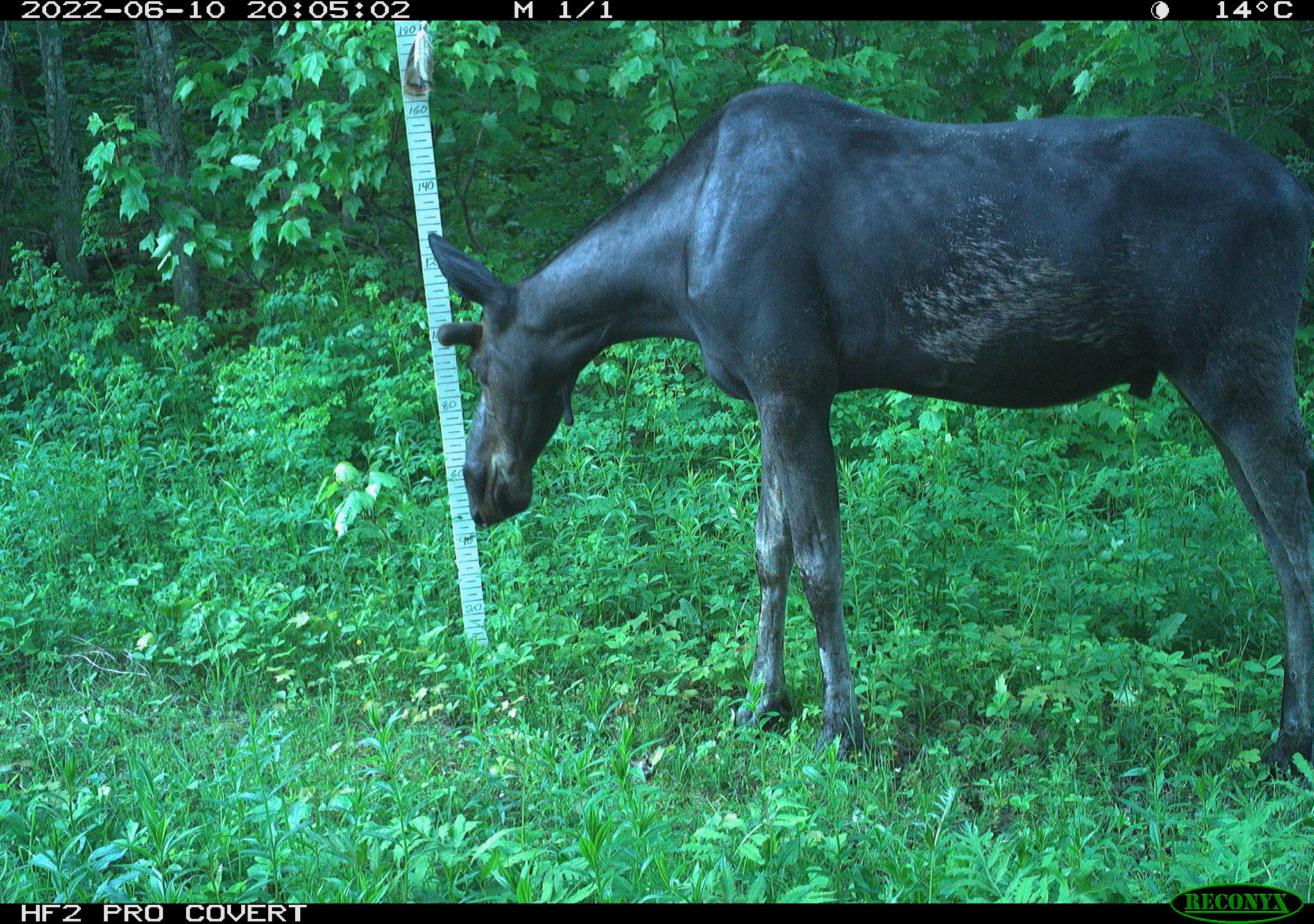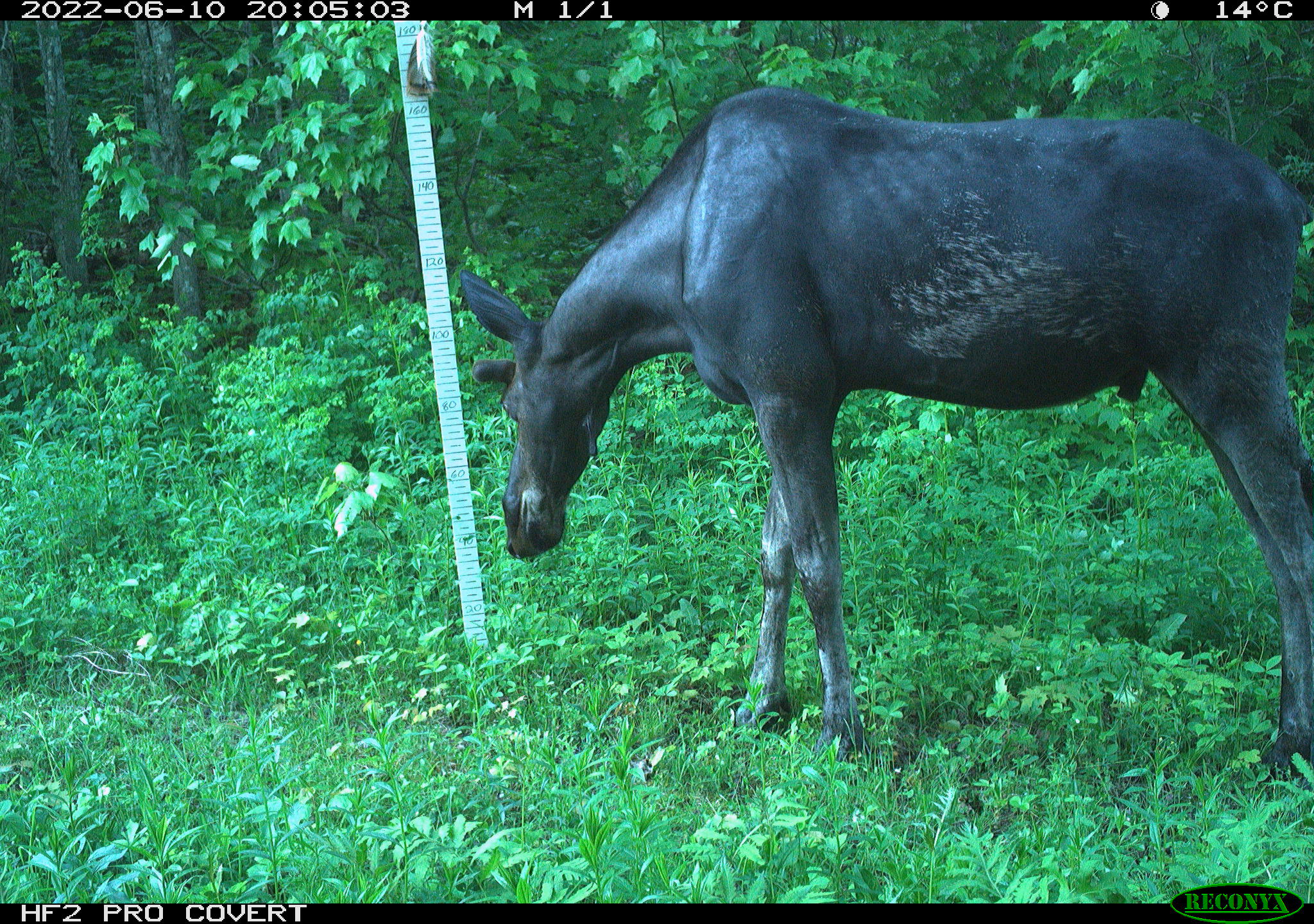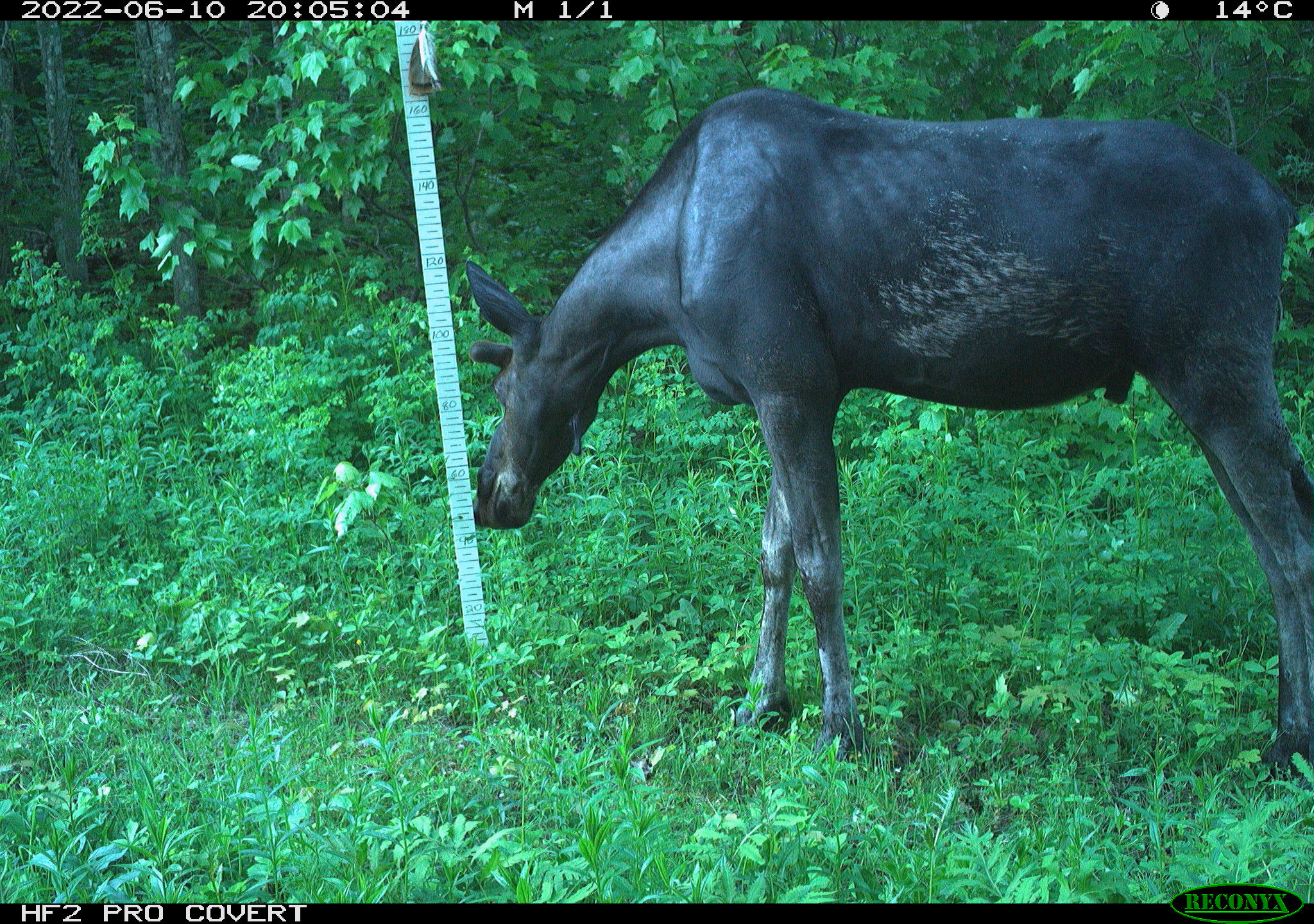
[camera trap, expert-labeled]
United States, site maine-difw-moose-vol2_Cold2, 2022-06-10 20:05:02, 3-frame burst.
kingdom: Animalia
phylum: Chordata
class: Mammalia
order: Artiodactyla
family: Cervidae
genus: Alces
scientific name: Alces alces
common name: moose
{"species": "moose (Alces alces)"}